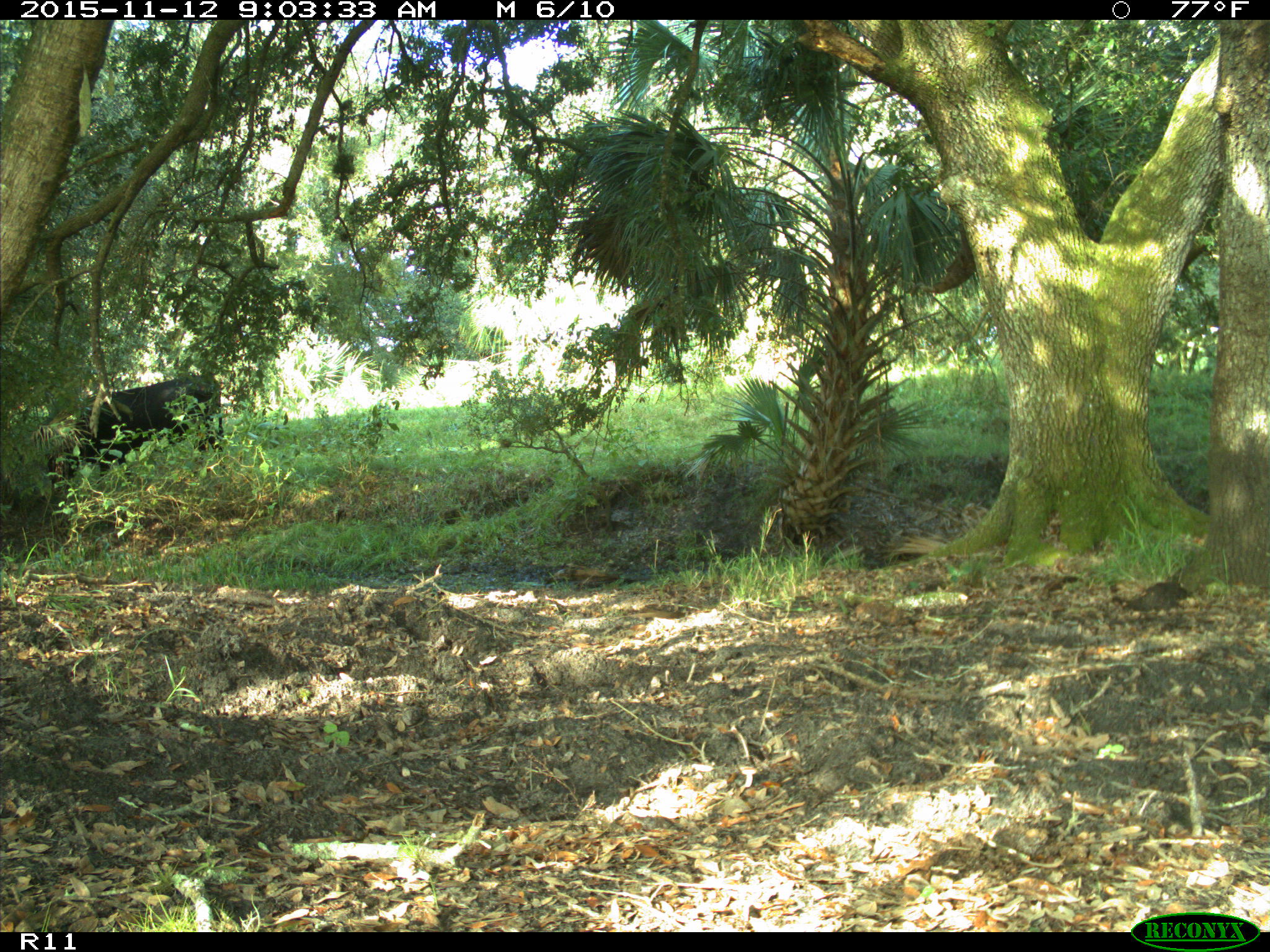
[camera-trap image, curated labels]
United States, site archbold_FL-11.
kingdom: Animalia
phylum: Chordata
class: Mammalia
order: Artiodactyla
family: Bovidae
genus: Bos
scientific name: Bos taurus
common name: domestic cow